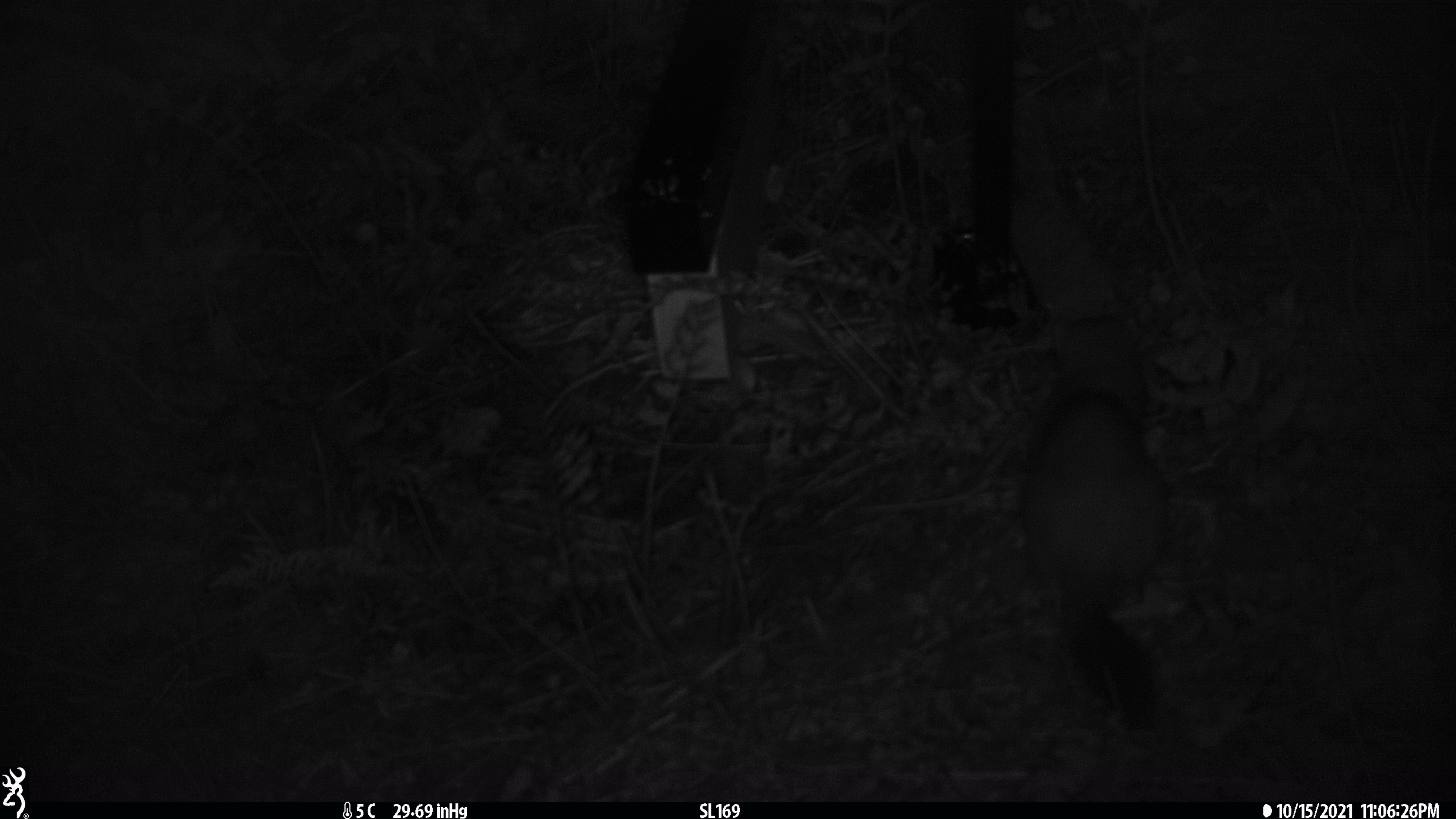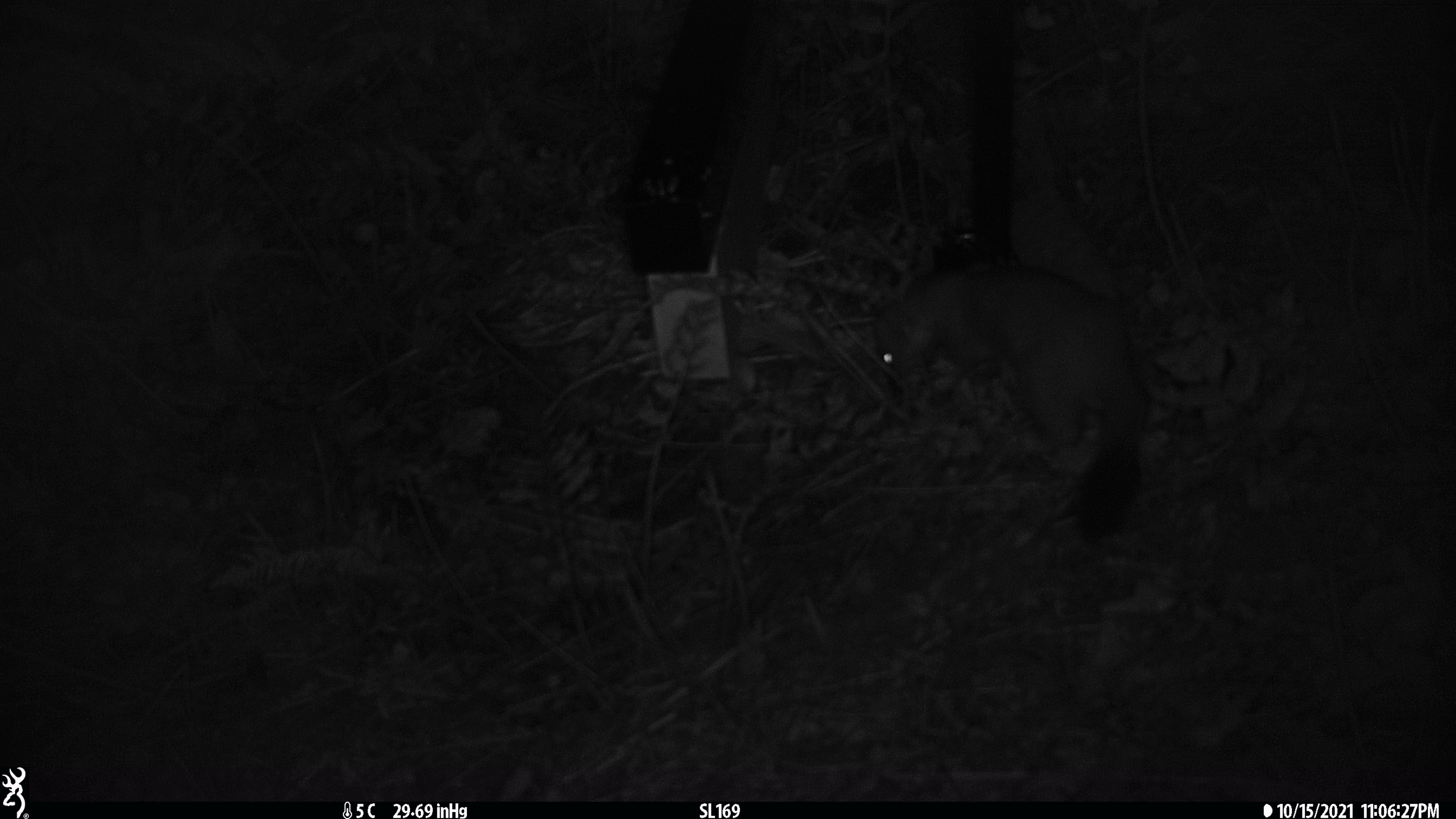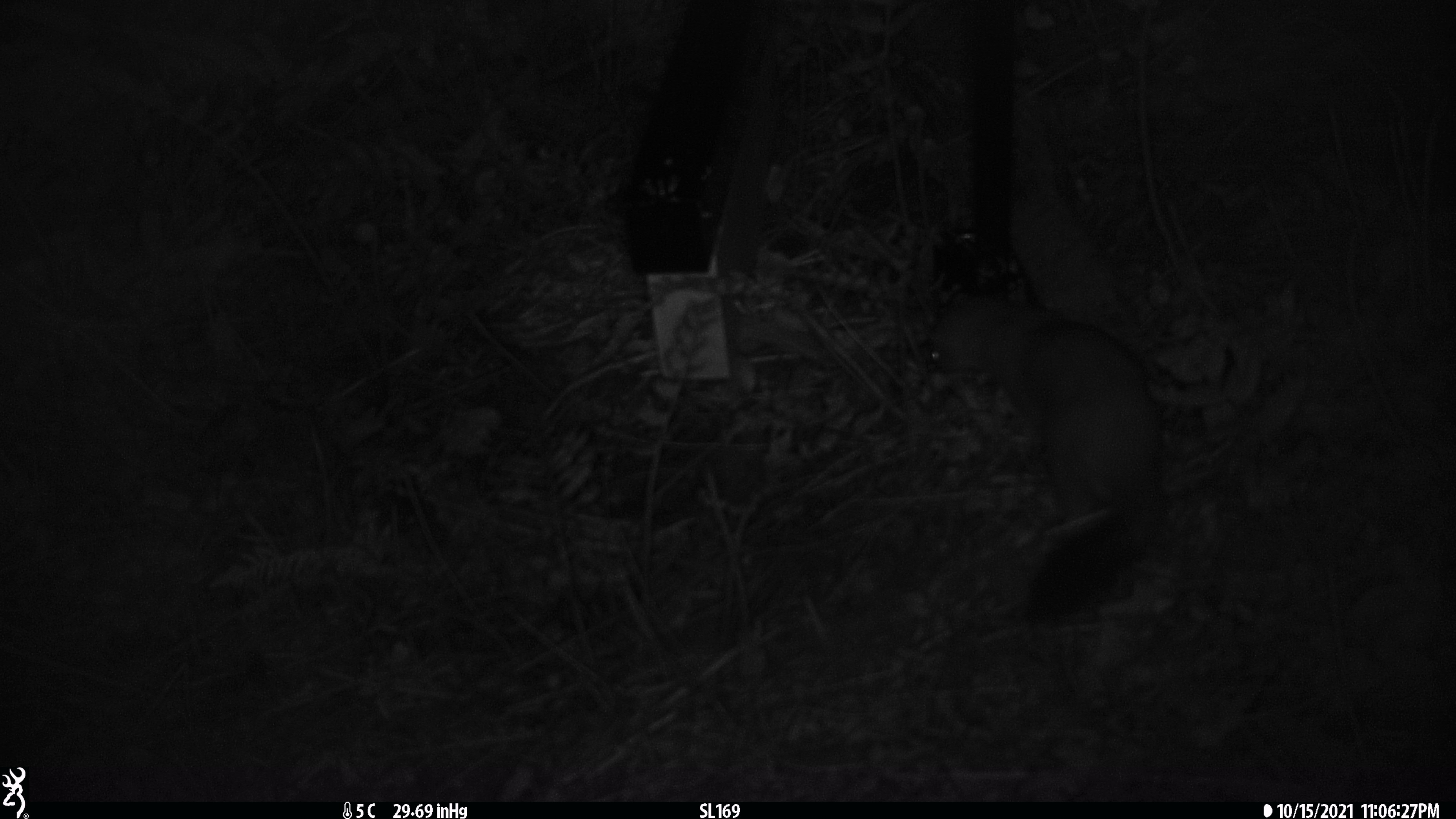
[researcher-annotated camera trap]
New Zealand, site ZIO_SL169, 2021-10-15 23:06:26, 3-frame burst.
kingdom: Animalia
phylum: Chordata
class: Mammalia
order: Carnivora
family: Mustelidae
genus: Mustela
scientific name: Mustela erminea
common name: stoat